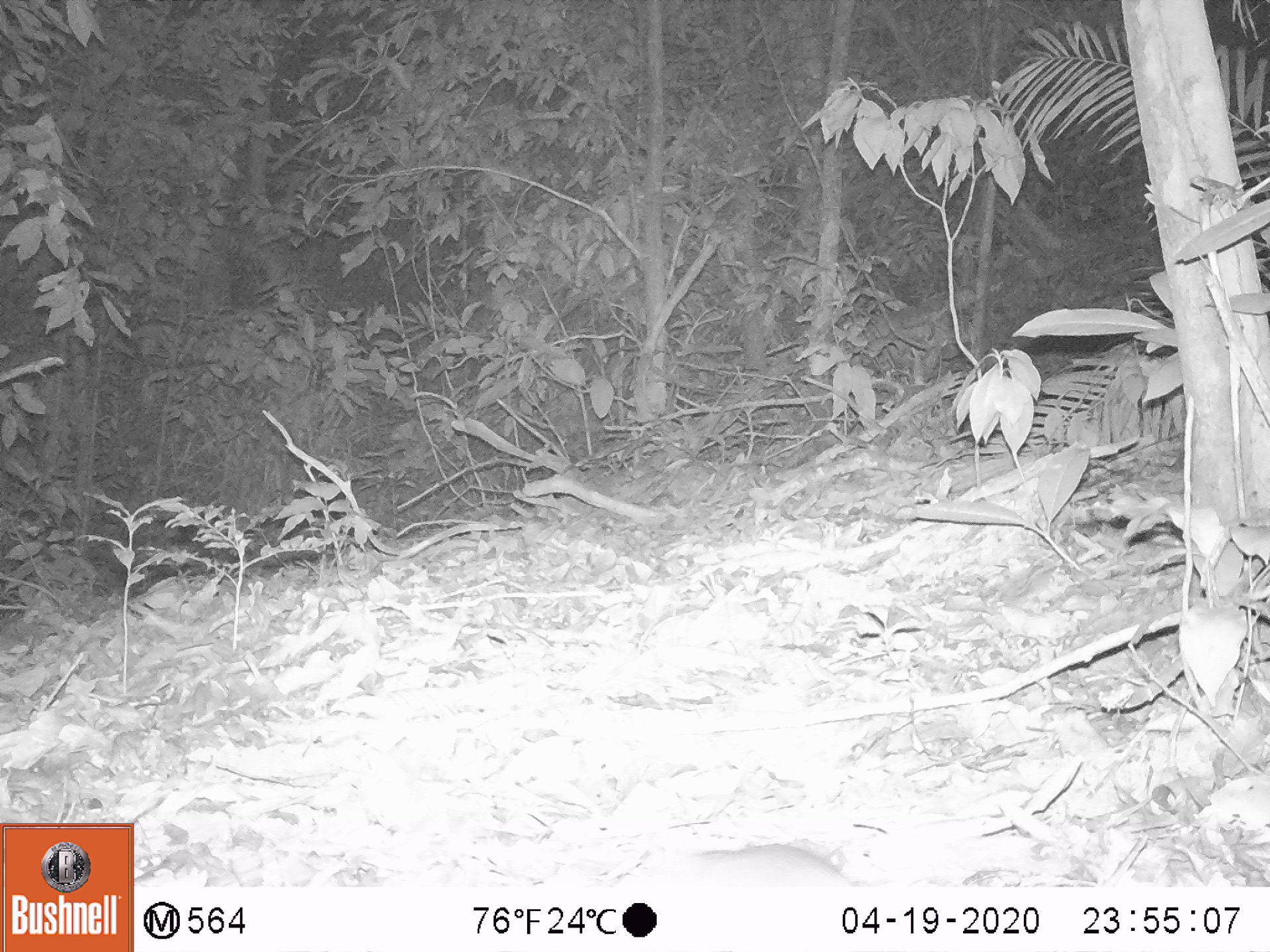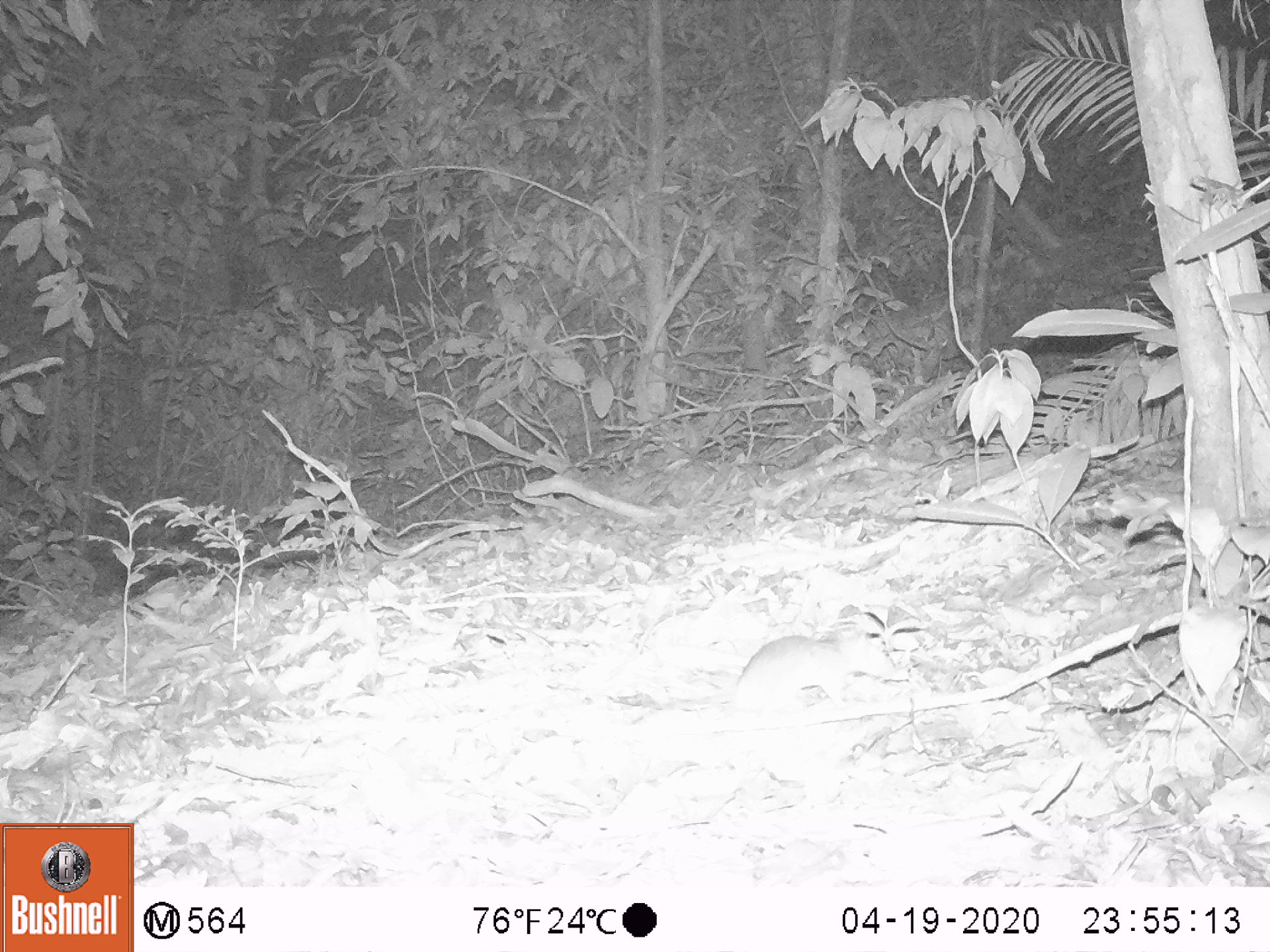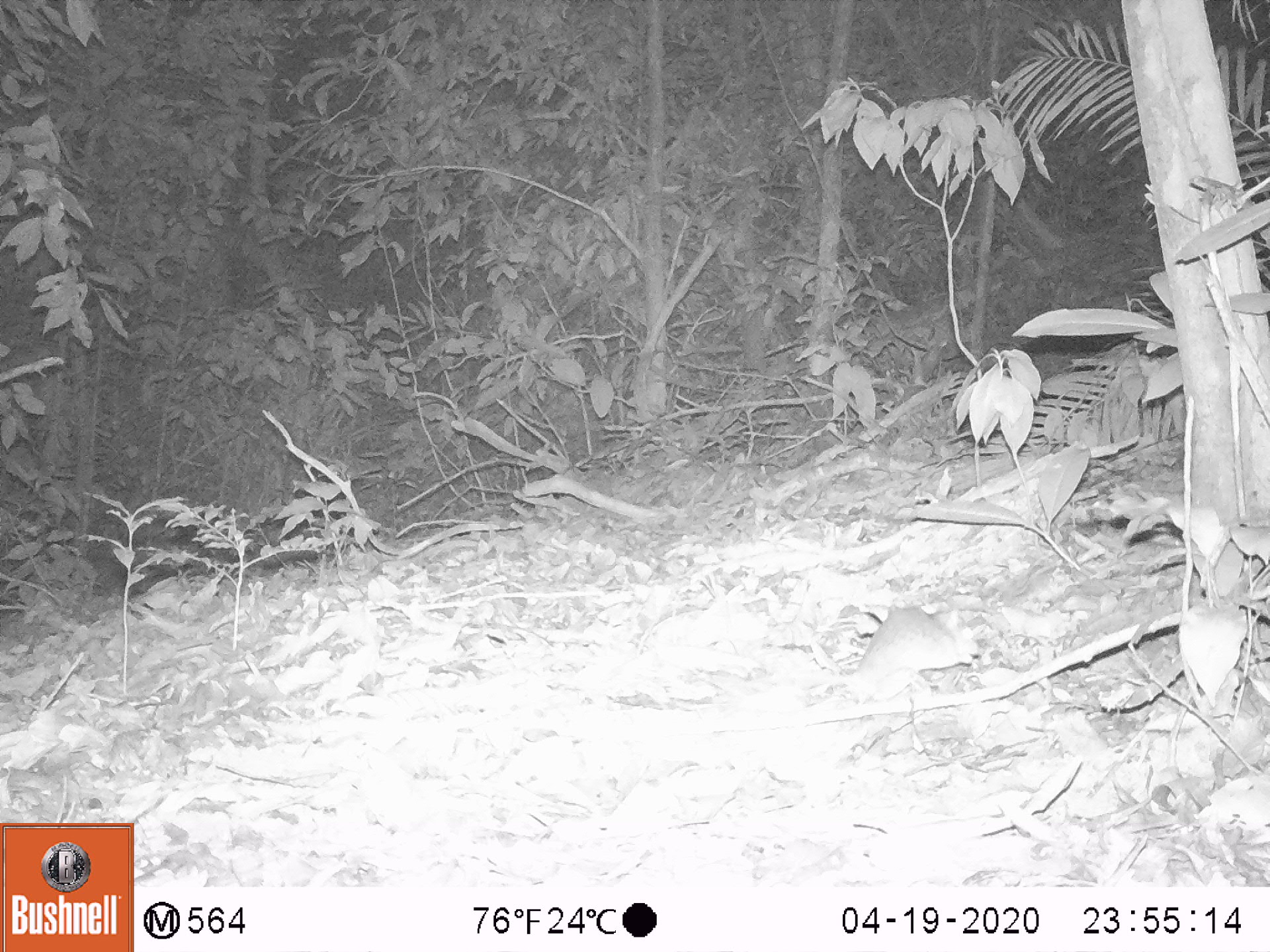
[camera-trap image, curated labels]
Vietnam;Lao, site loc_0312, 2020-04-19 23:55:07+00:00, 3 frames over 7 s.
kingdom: Animalia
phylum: Chordata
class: Mammalia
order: Rodentia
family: Muridae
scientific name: Muridae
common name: old-world mice and rats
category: unidentified murid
Unidentified murid (old-world mice and rats) (Muridae). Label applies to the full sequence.